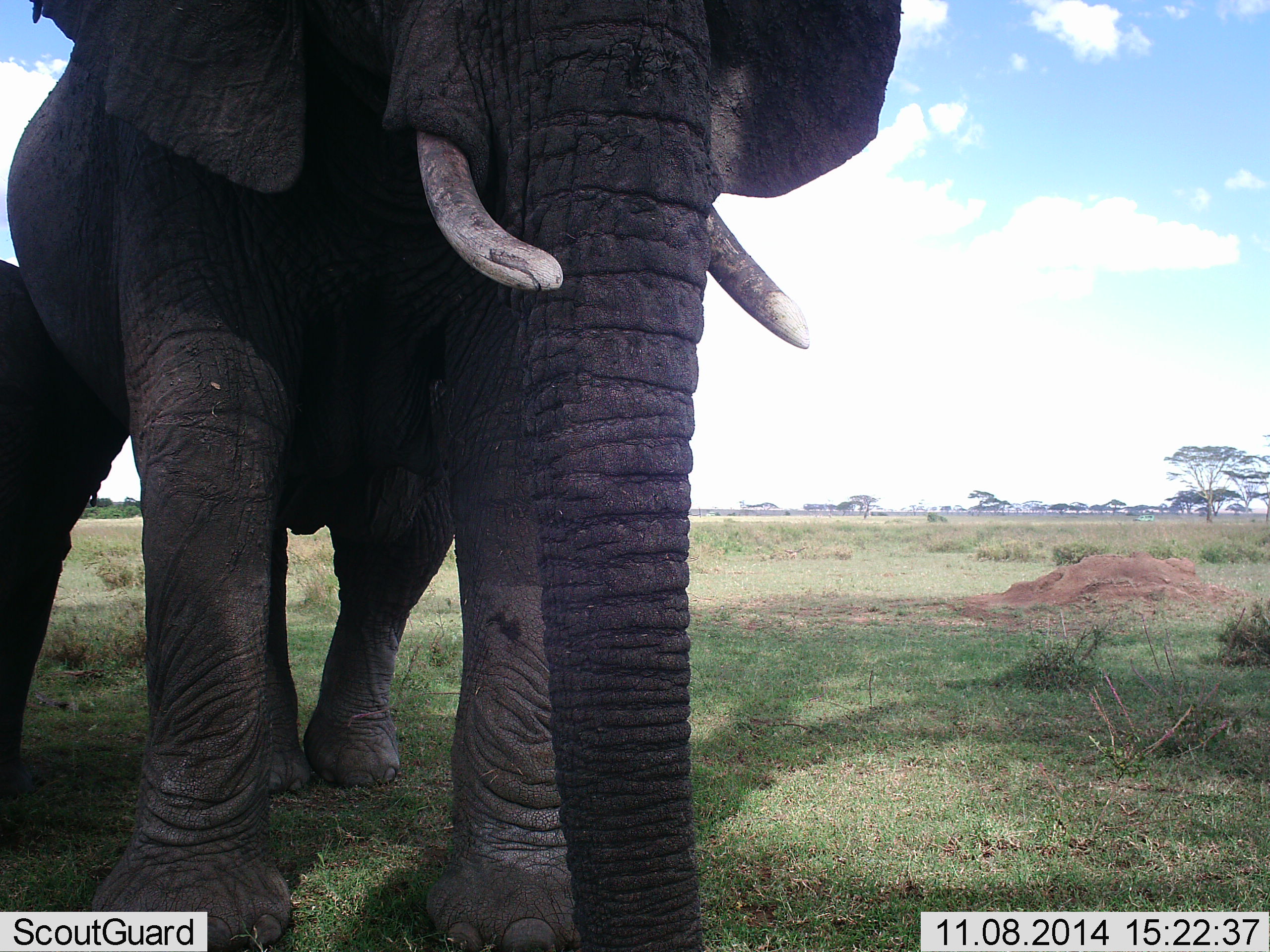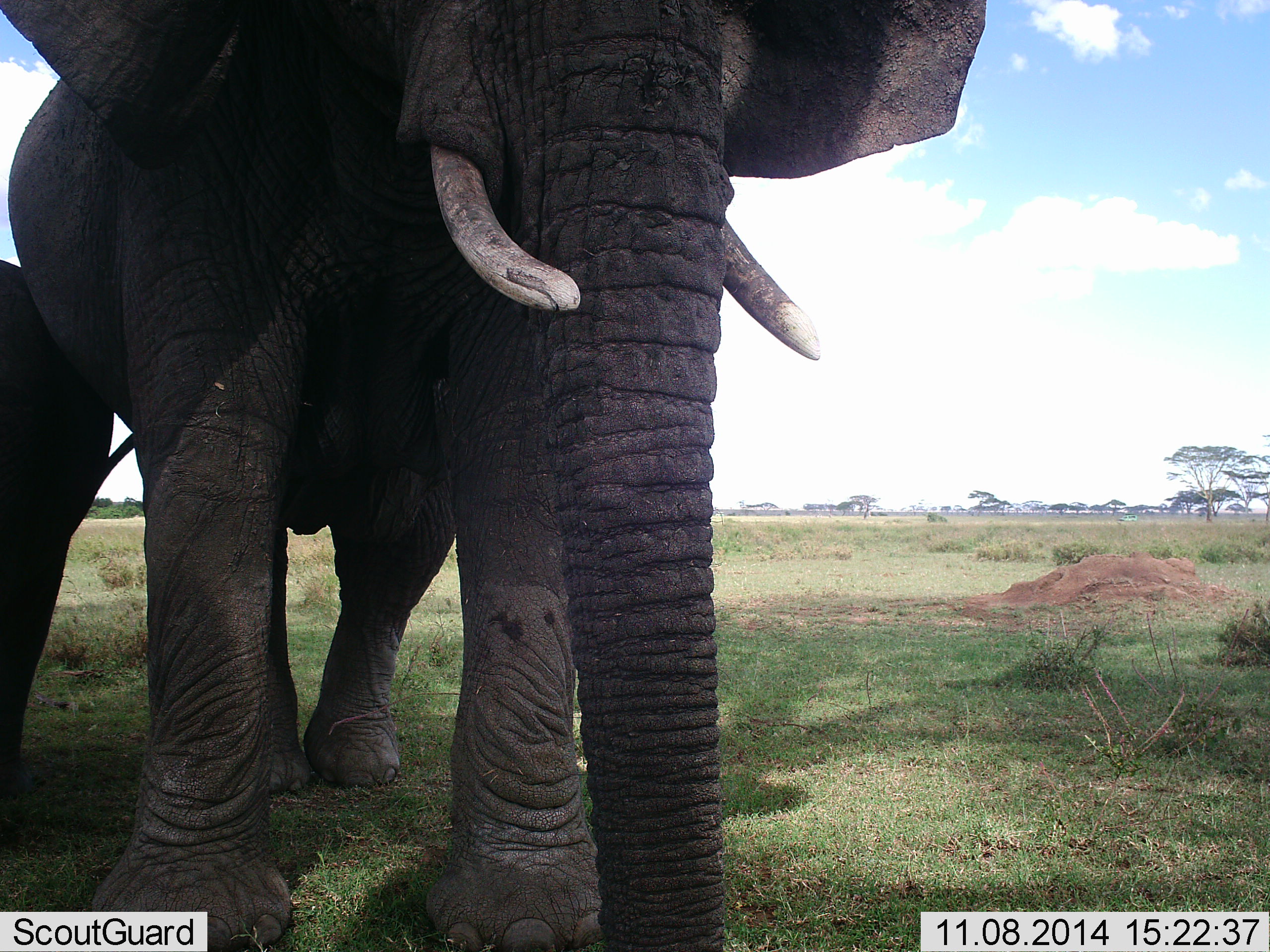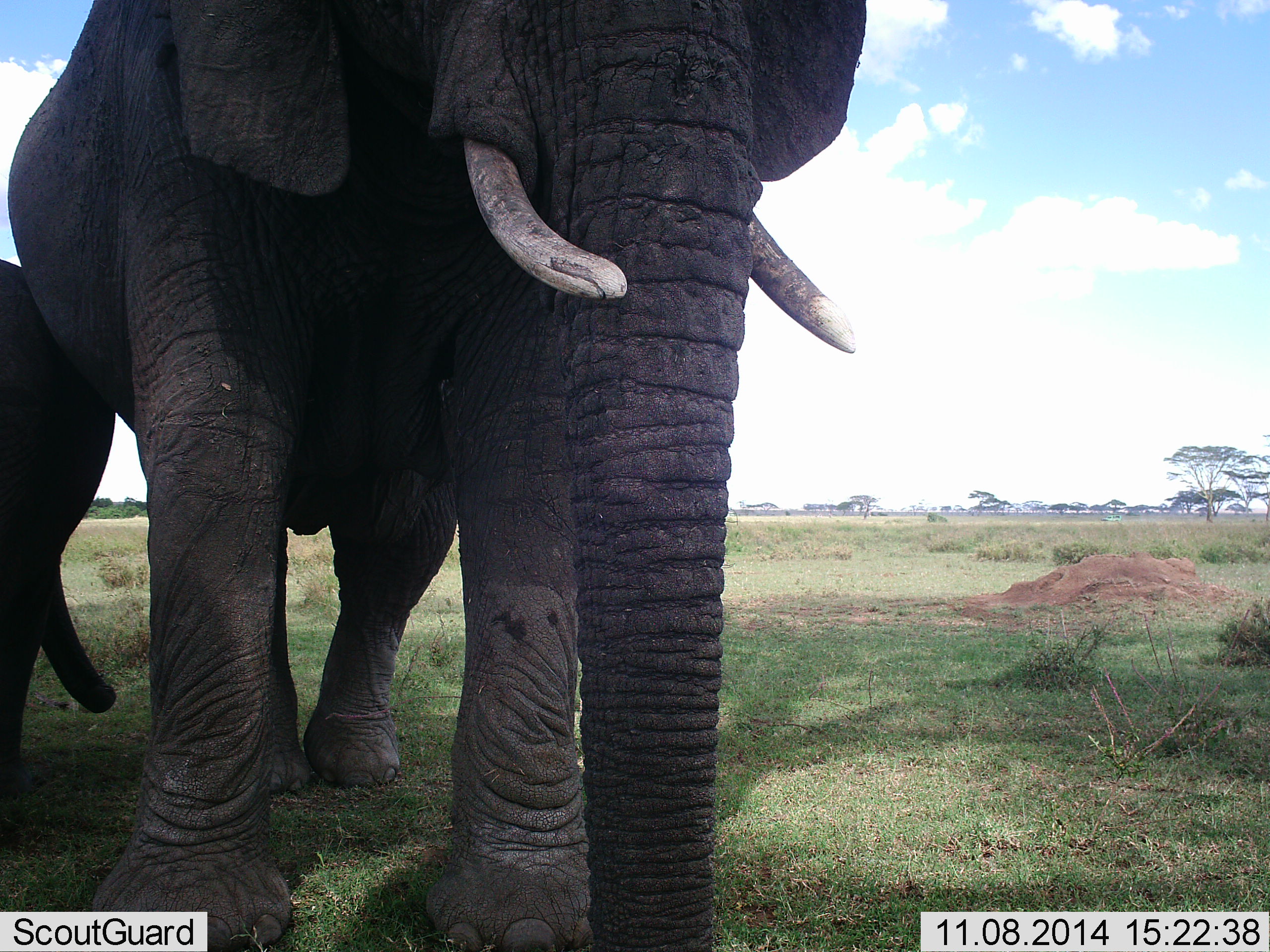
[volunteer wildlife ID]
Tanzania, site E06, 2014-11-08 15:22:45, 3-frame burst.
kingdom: Animalia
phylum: Chordata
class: Mammalia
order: Proboscidea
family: Elephantidae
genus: Loxodonta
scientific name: Loxodonta africana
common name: african bush elephant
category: elephant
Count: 2.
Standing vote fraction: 89%.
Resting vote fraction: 11%.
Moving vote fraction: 11%.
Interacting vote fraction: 0%.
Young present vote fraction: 33%.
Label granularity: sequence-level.